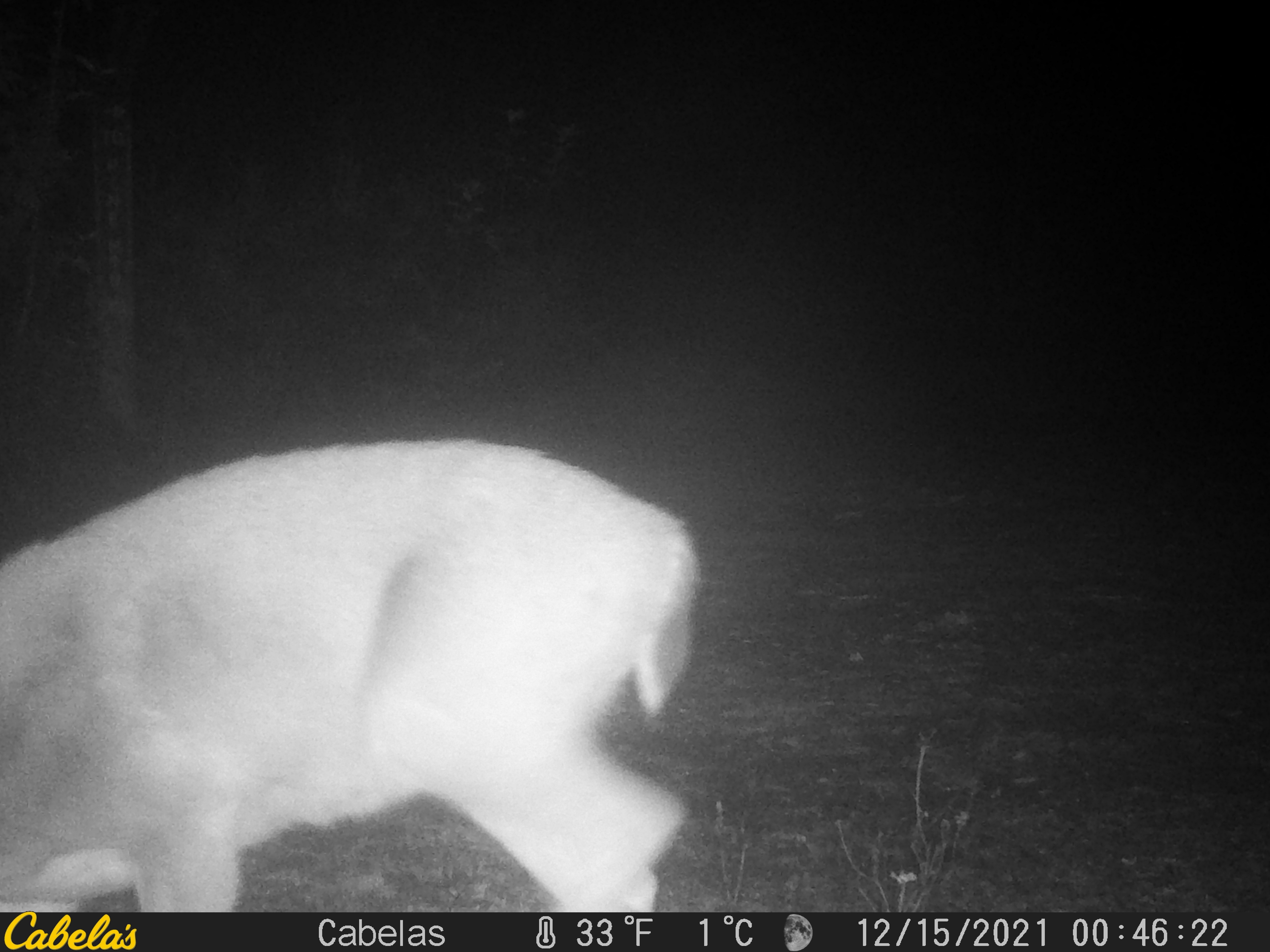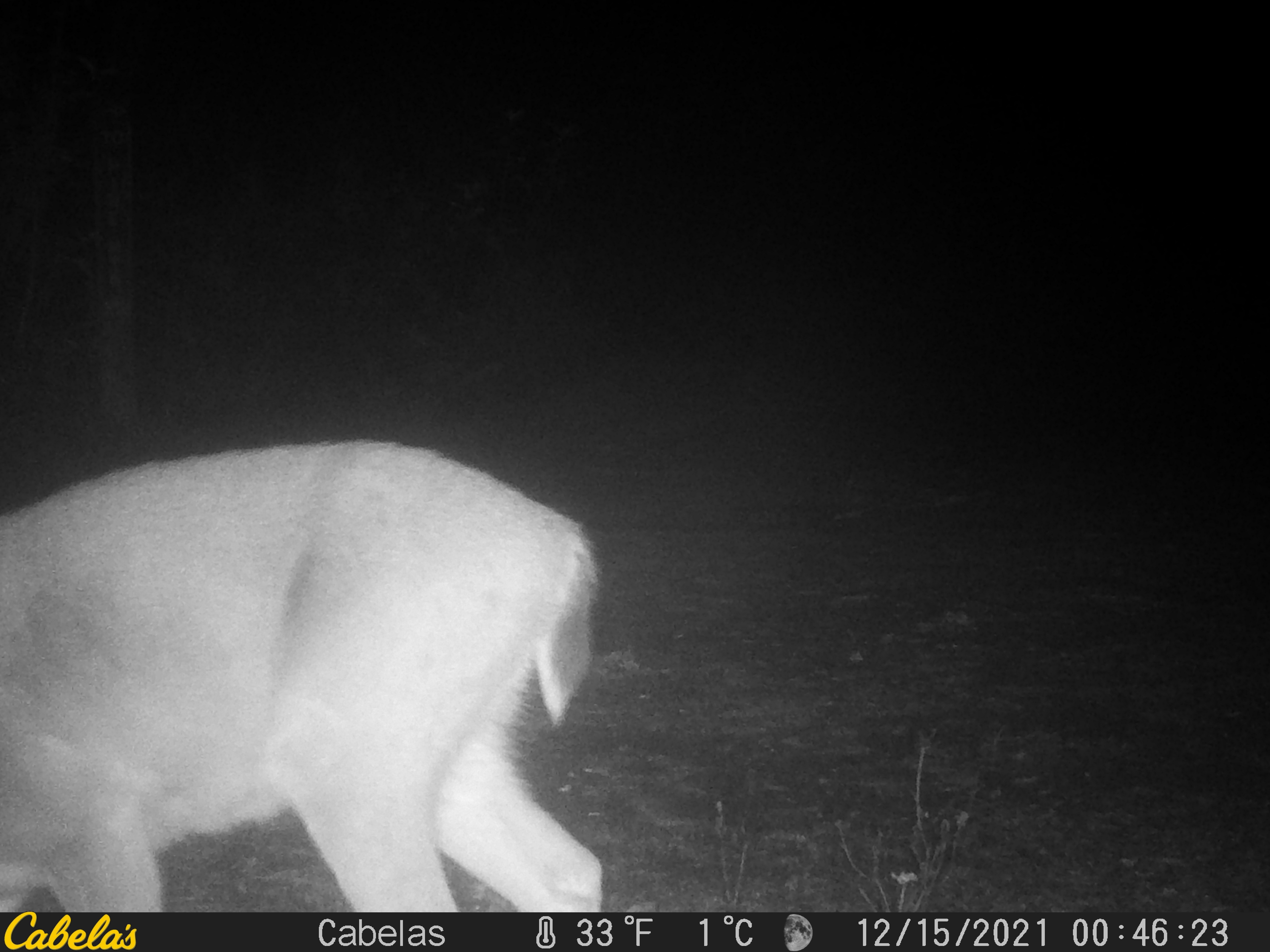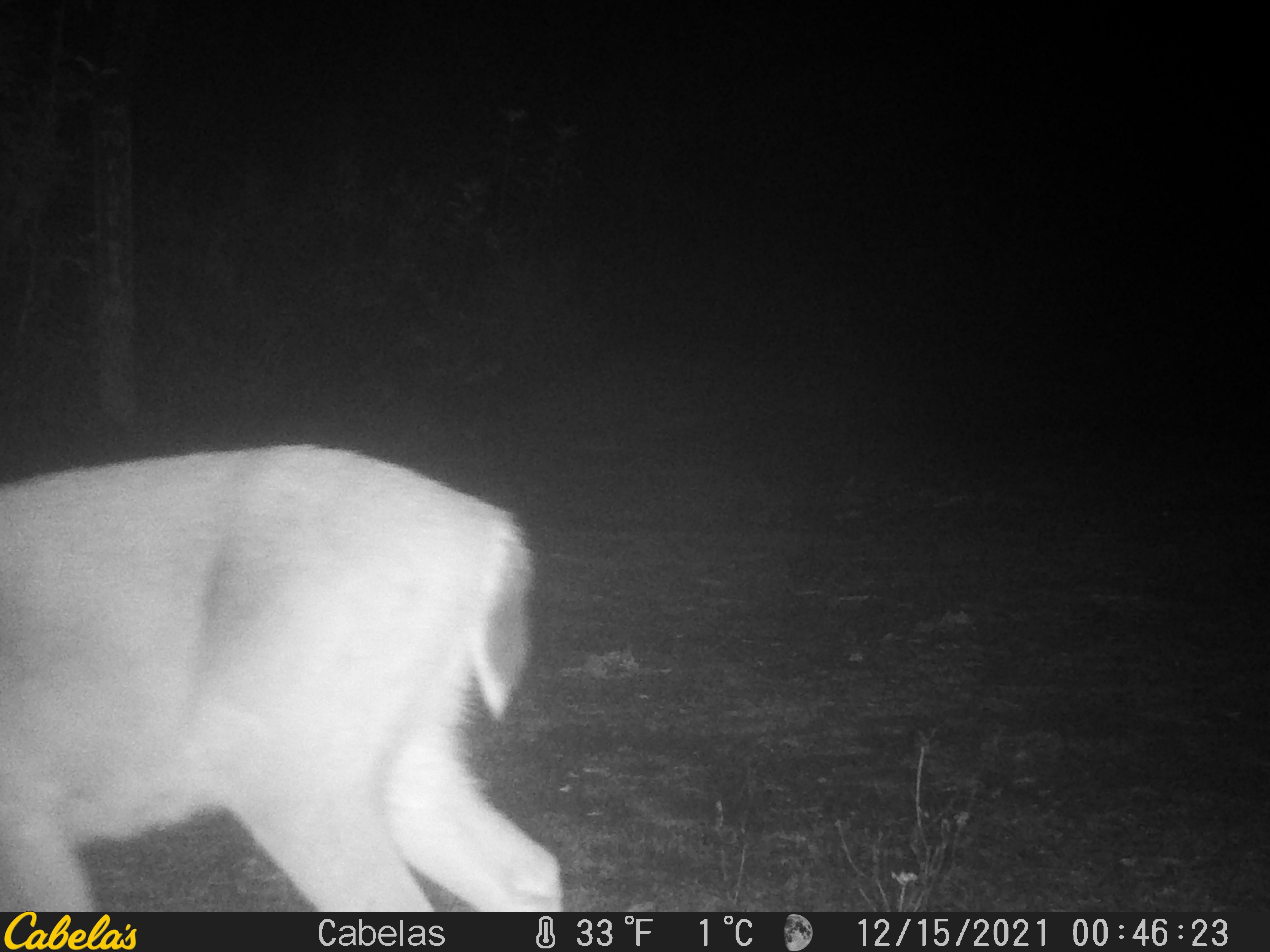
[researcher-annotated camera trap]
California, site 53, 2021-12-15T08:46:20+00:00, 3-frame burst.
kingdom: Animalia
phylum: Chordata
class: Mammalia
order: Artiodactyla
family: Cervidae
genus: Odocoileus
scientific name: Odocoileus hemionus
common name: mule deer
Mule deer (Odocoileus hemionus).